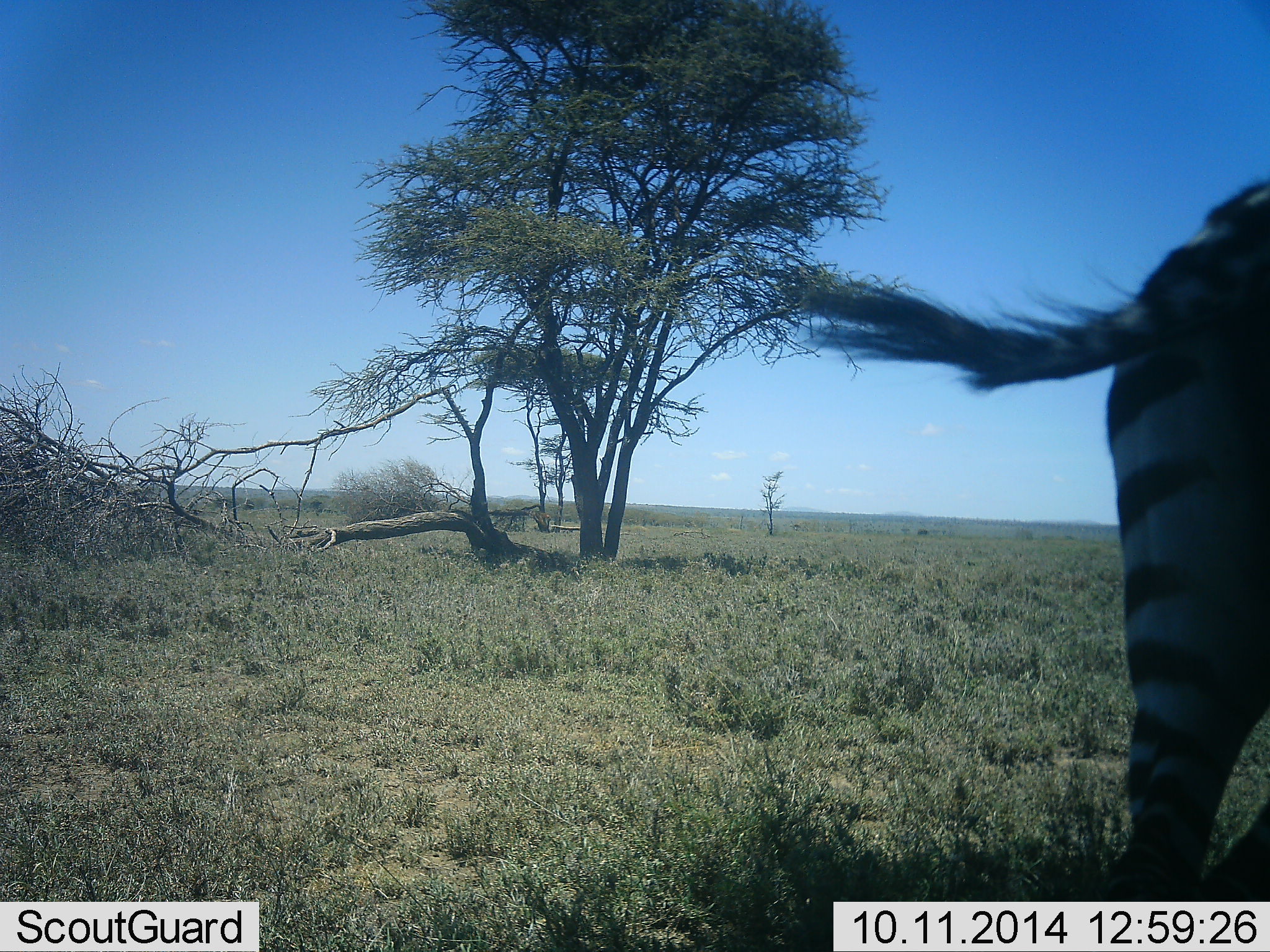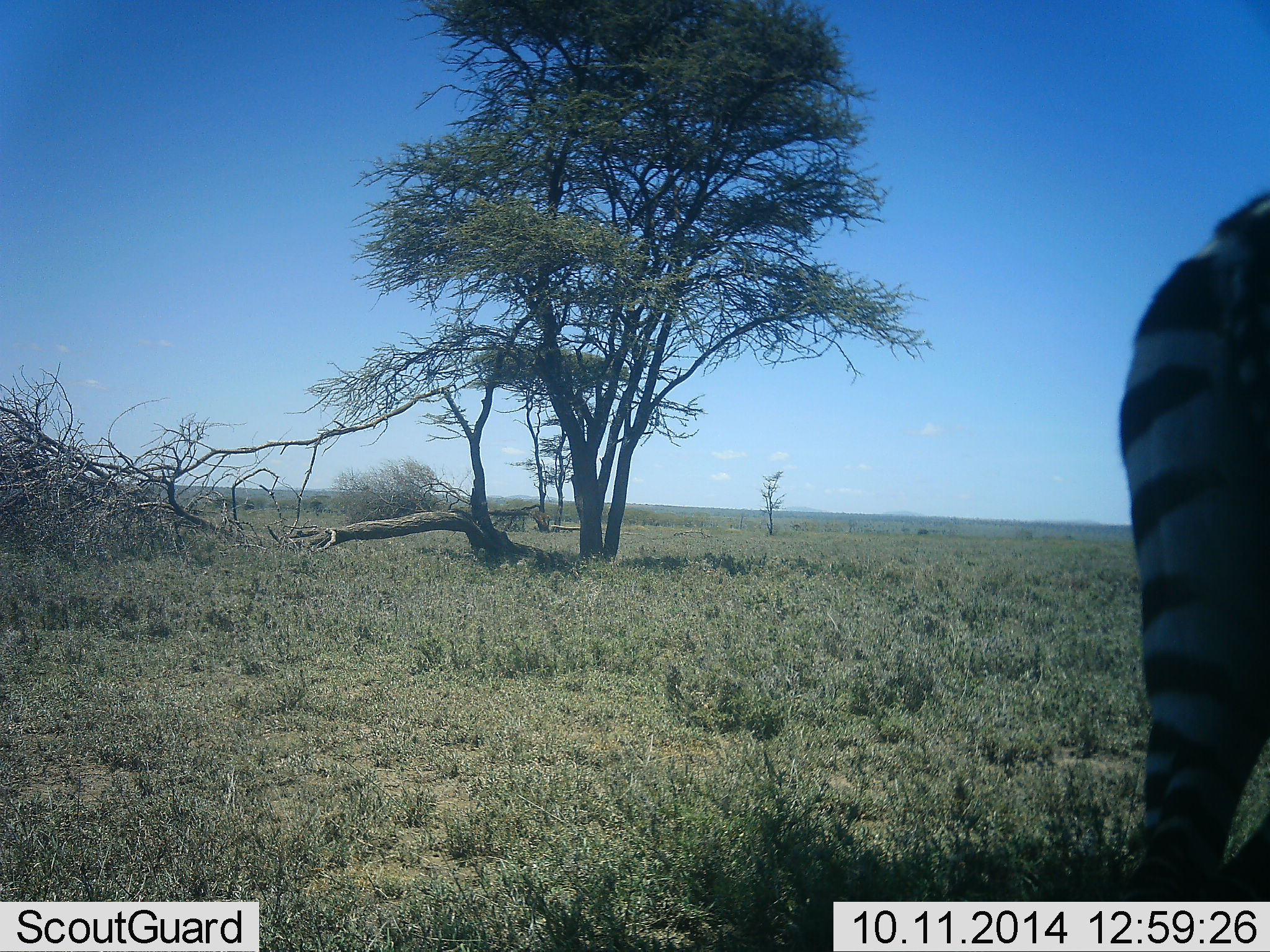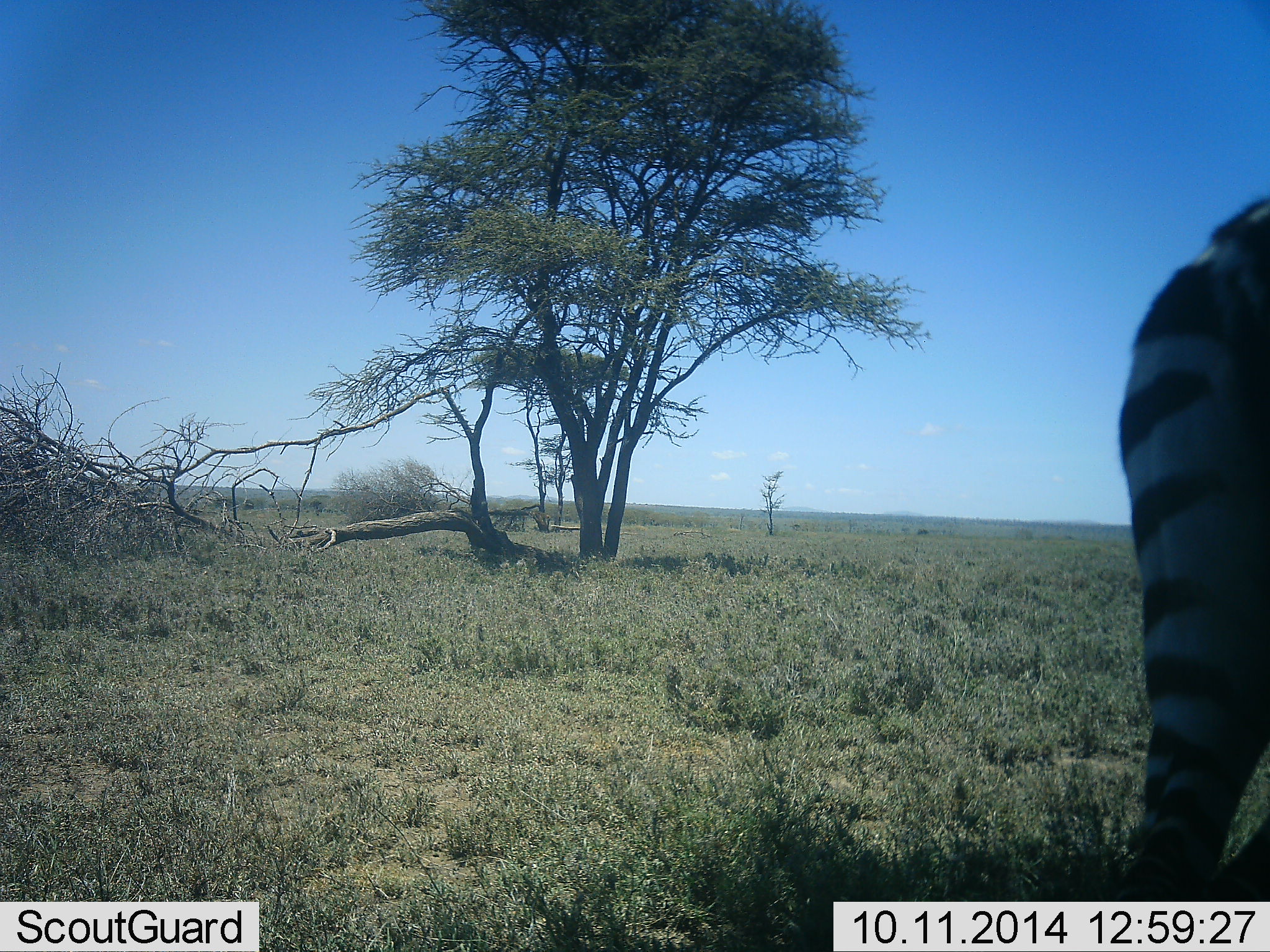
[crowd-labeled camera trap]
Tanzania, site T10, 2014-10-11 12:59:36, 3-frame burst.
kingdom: Animalia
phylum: Chordata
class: Mammalia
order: Perissodactyla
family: Equidae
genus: Equus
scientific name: Equus quagga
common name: plains zebra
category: zebra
Zebra (plains zebra) (Equus quagga), count 1. Behavior (volunteer vote fractions): standing 80%, resting 0%, moving 10%, interacting 10%. Young present (vote fraction): 0%. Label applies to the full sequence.